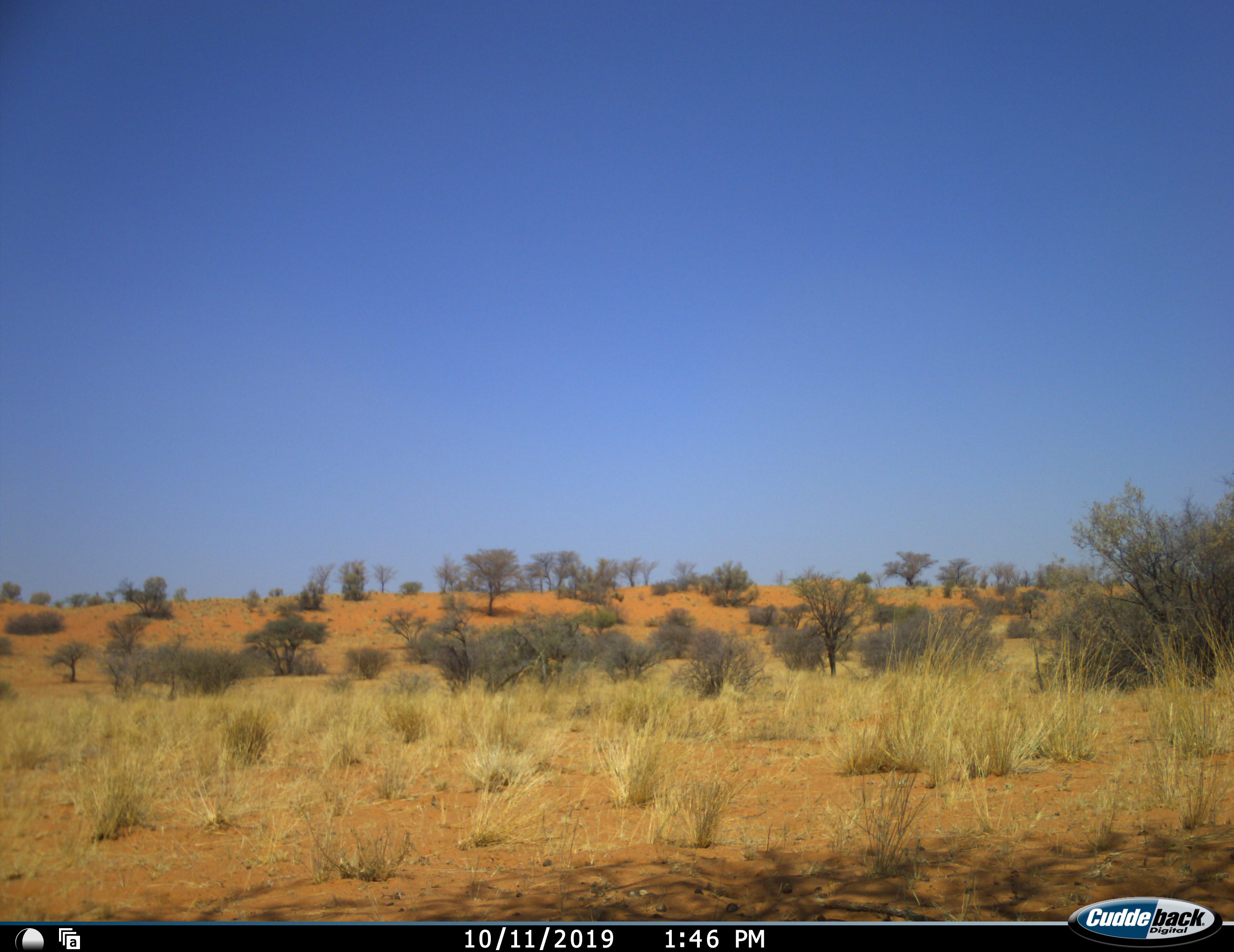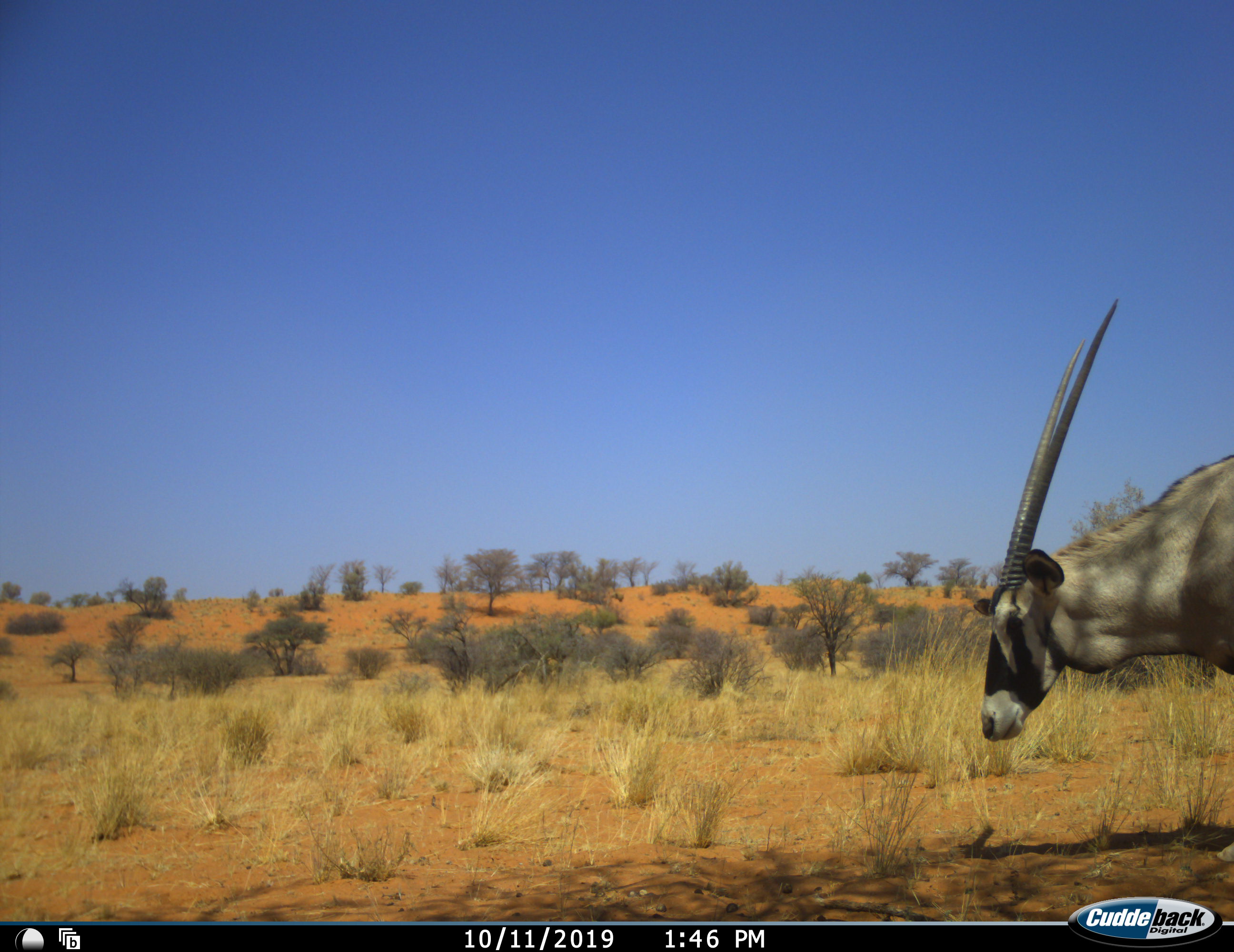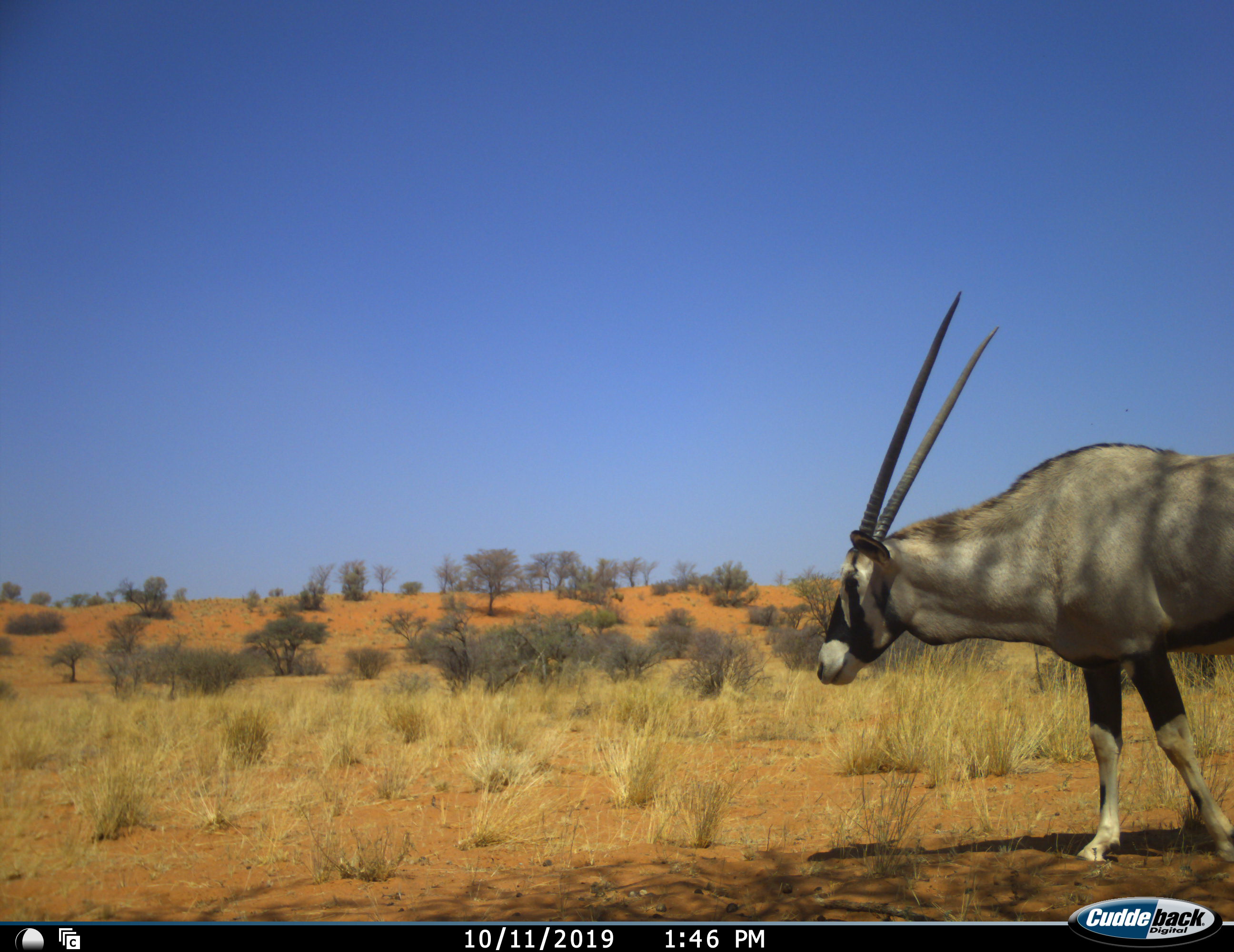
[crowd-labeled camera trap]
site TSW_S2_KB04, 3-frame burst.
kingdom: Animalia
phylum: Chordata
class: Mammalia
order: Artiodactyla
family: Bovidae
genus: Oryx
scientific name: Oryx gazella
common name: gemsbok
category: oryx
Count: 1.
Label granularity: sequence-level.